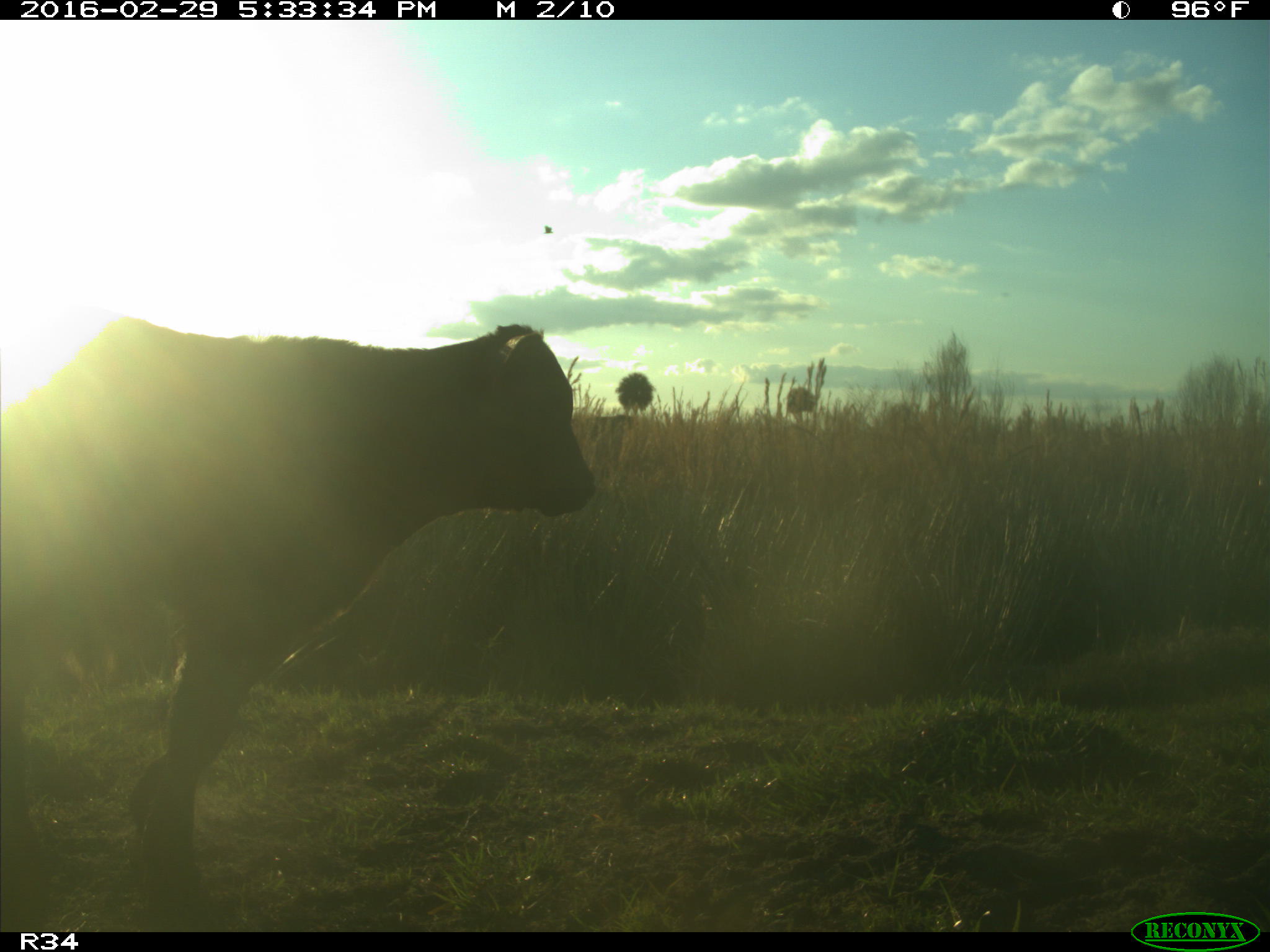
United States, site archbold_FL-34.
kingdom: Animalia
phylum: Chordata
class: Mammalia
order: Artiodactyla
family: Bovidae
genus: Bos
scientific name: Bos taurus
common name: domestic cow